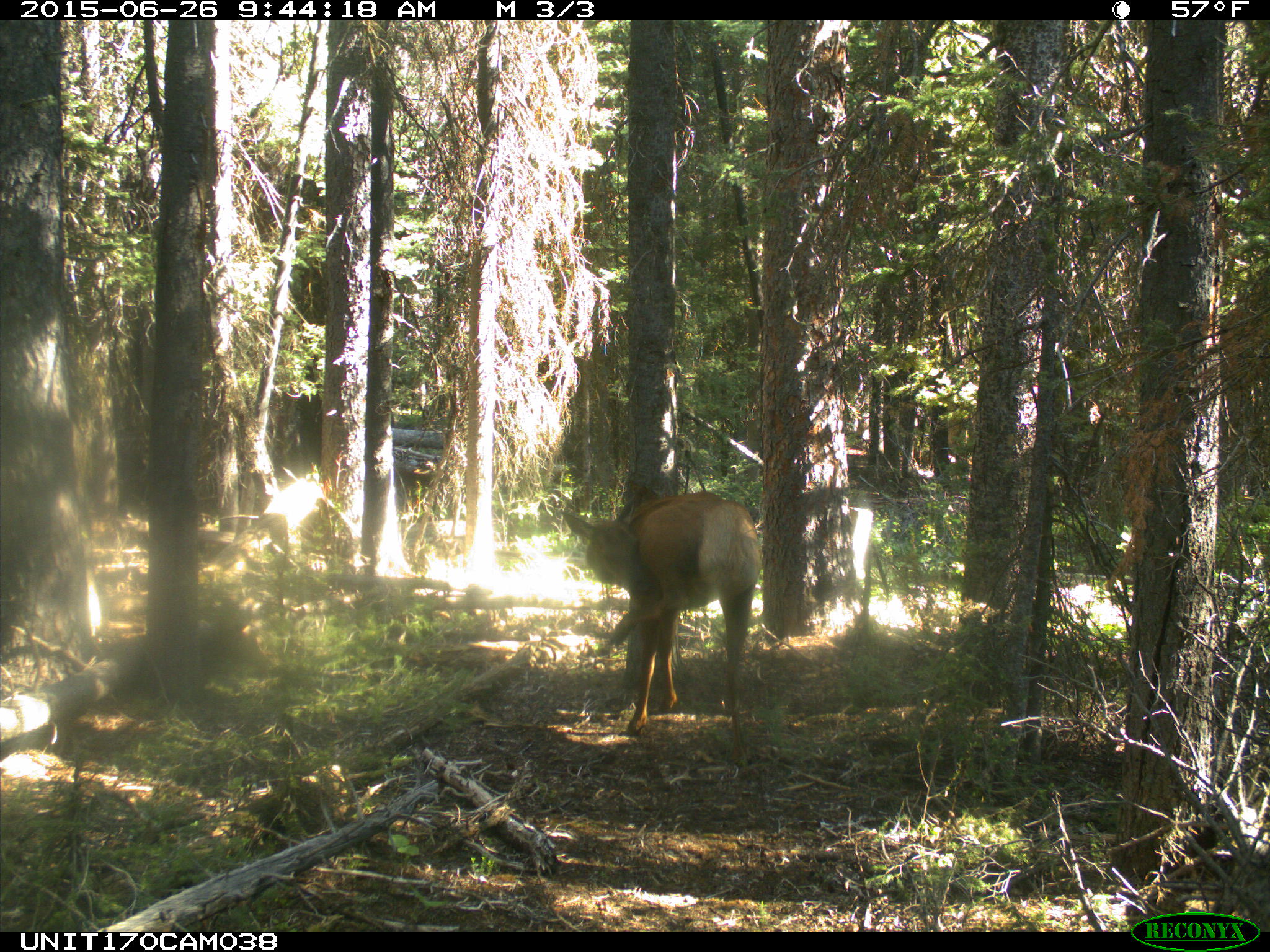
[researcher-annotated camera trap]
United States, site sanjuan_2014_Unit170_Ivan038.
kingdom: Animalia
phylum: Chordata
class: Mammalia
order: Artiodactyla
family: Cervidae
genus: Cervus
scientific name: Cervus elaphus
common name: red deer